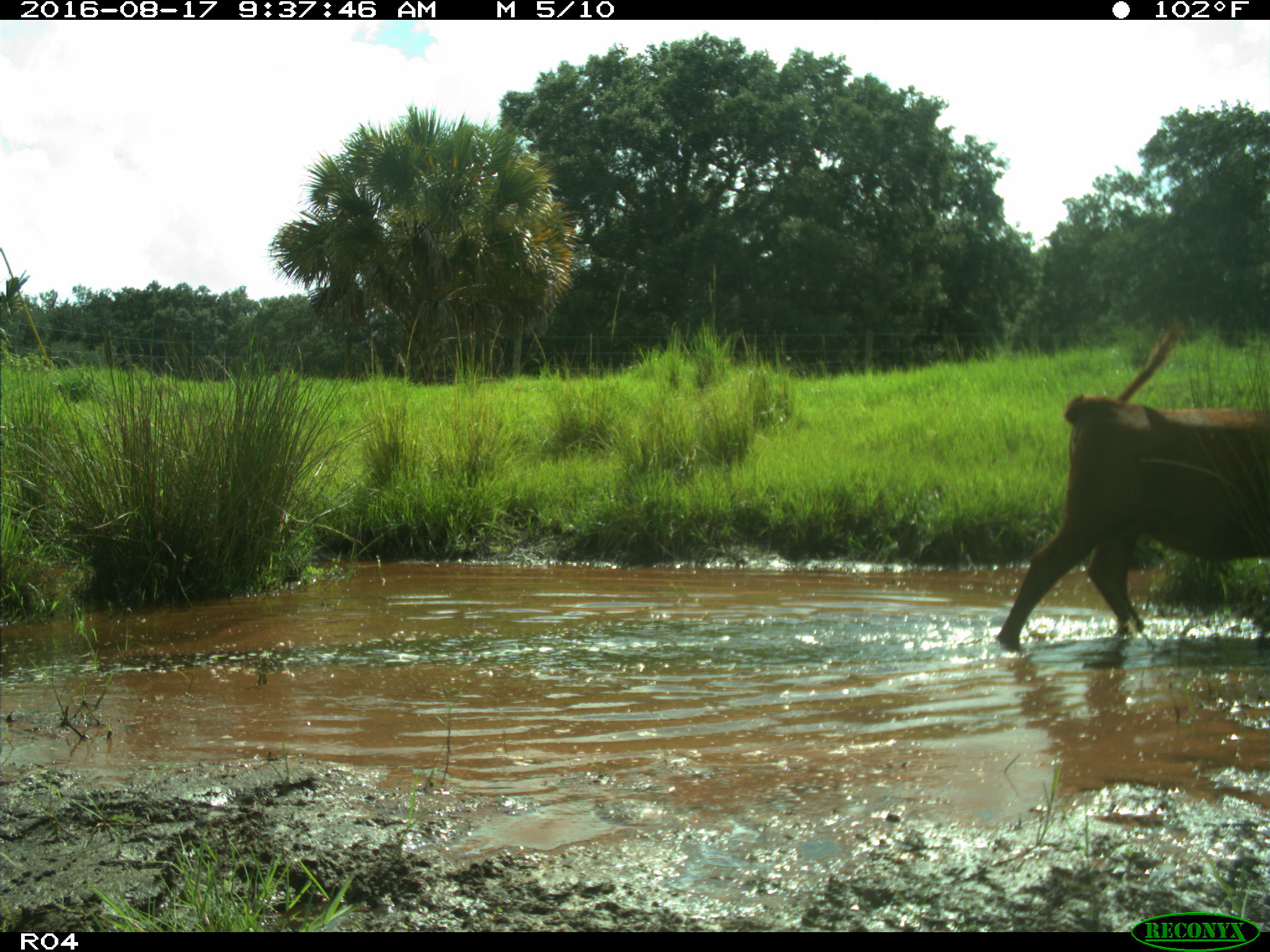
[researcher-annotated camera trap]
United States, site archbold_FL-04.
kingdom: Animalia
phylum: Chordata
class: Mammalia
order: Artiodactyla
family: Bovidae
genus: Bos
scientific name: Bos taurus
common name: domestic cow